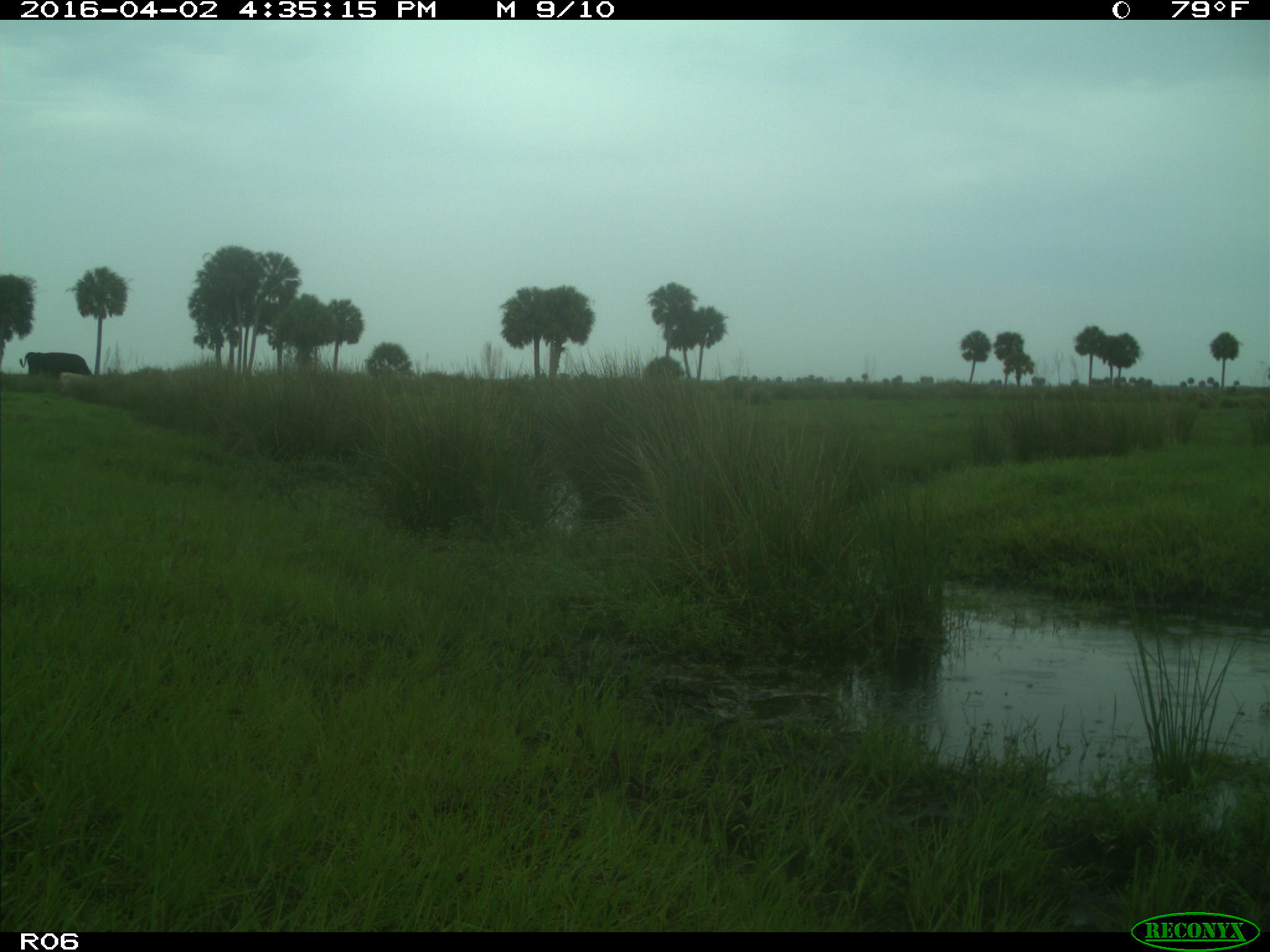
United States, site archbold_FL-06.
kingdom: Animalia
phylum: Chordata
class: Mammalia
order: Artiodactyla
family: Bovidae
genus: Bos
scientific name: Bos taurus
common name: domestic cow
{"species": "Bos taurus (domestic cow)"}